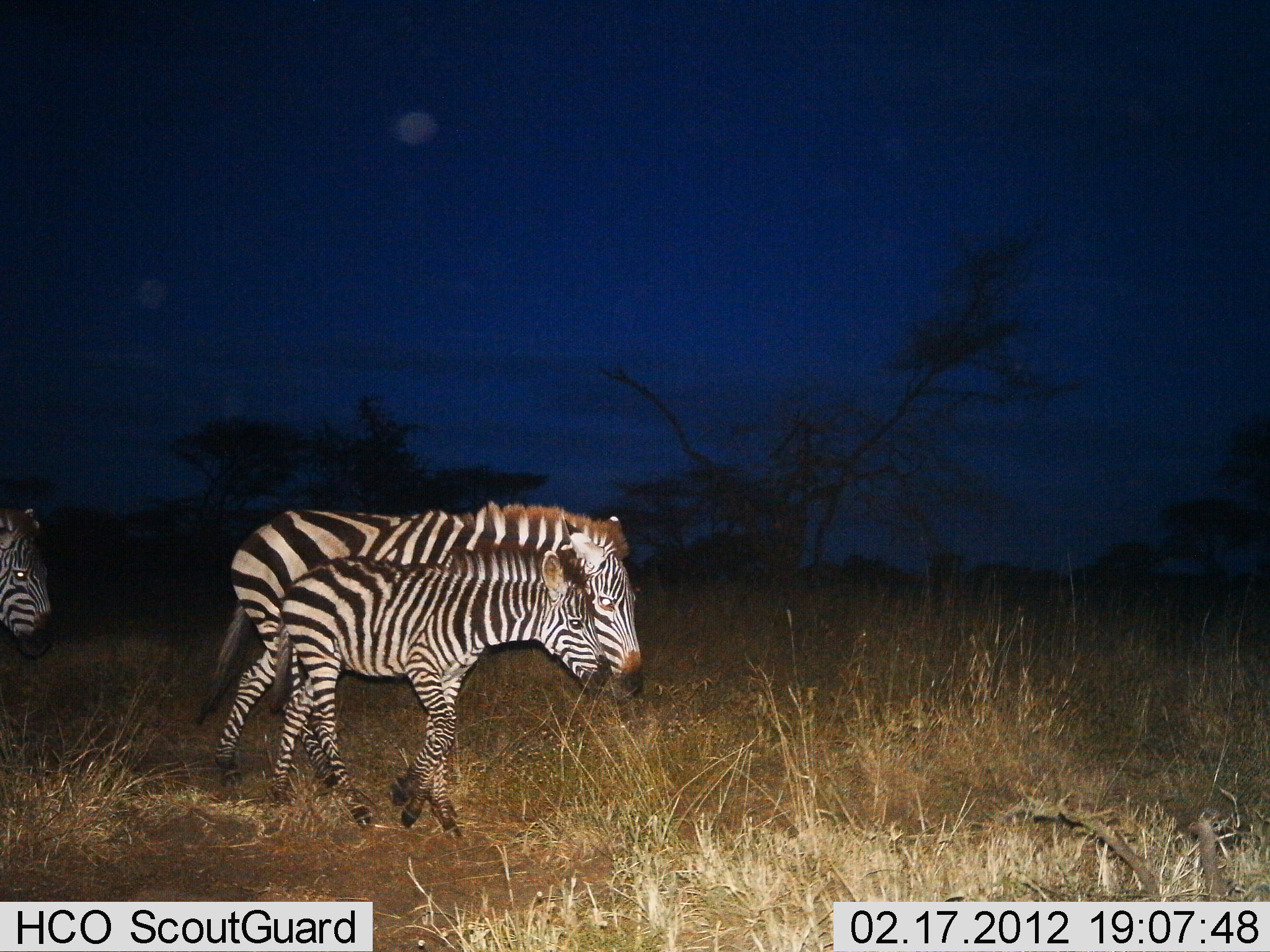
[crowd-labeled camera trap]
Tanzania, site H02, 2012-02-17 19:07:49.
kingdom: Animalia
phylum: Chordata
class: Mammalia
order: Perissodactyla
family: Equidae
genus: Equus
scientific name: Equus quagga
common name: plains zebra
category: zebra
Zebra (plains zebra) (Equus quagga), count 3. Behavior (volunteer vote fractions): standing 12%, resting 0%, moving 88%, interacting 0%. Young present (vote fraction): 88%. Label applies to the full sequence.